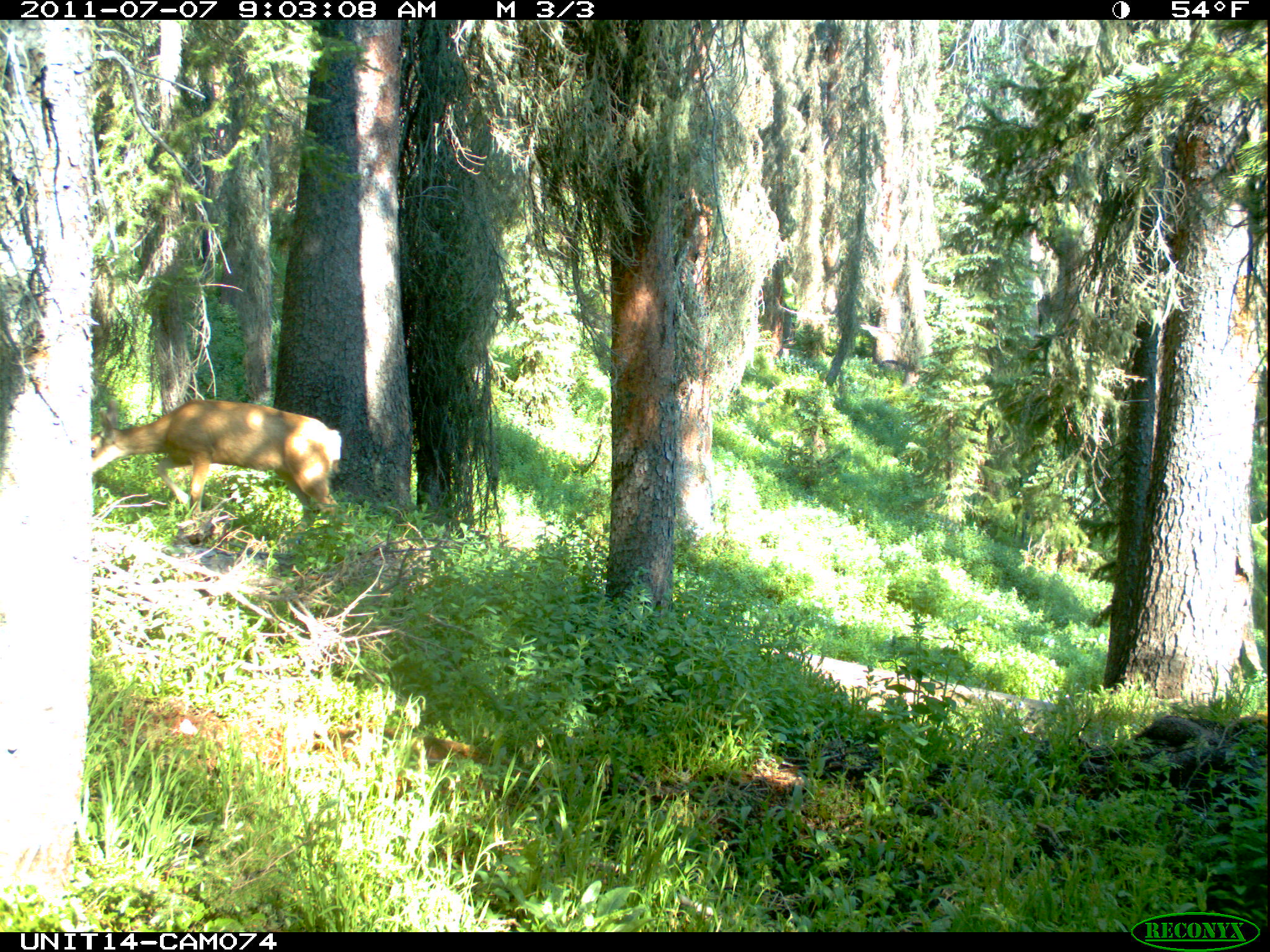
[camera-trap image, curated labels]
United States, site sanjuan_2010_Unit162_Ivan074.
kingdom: Animalia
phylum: Chordata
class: Mammalia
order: Artiodactyla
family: Cervidae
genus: Odocoileus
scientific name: Odocoileus hemionus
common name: mule deer